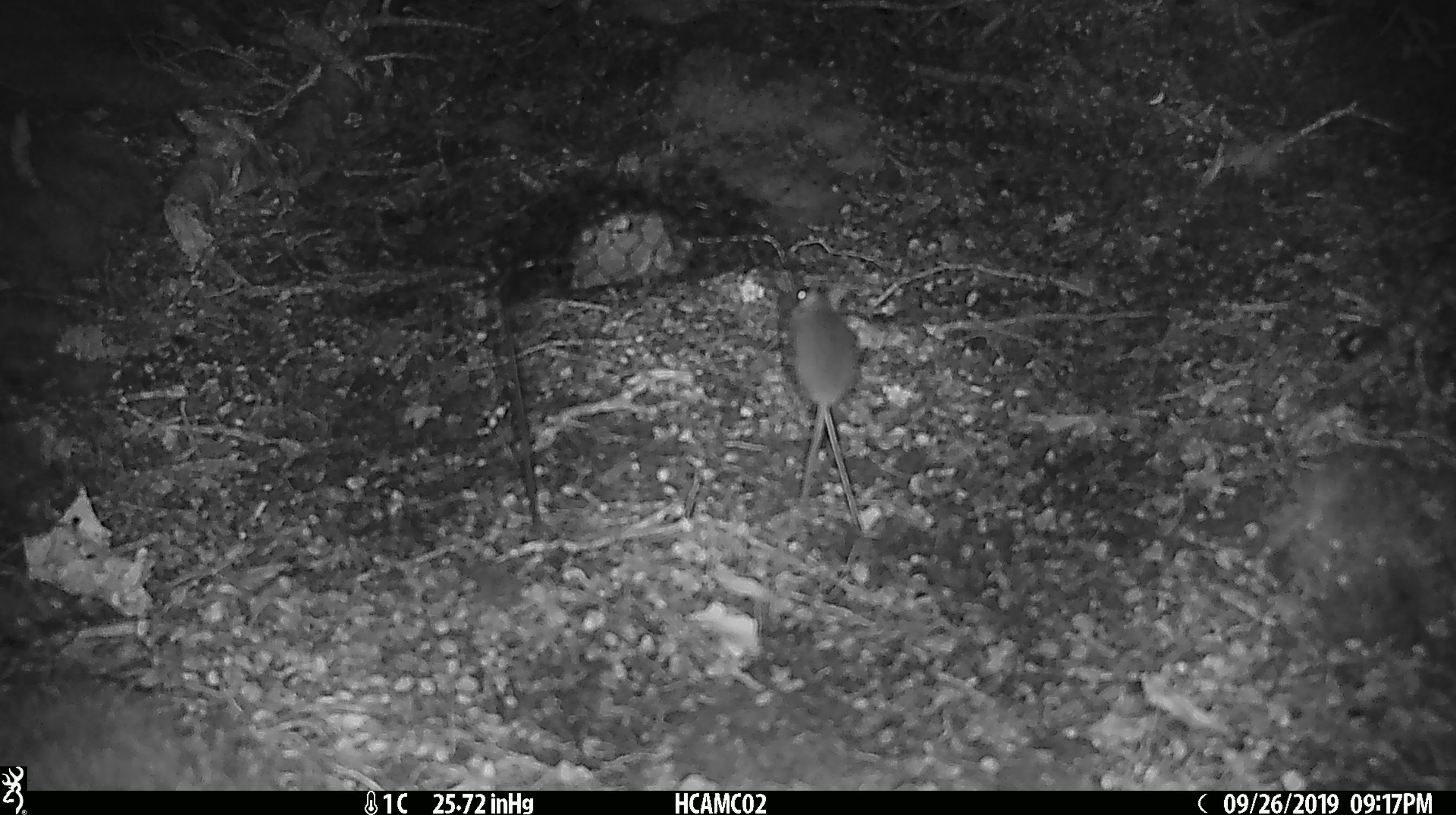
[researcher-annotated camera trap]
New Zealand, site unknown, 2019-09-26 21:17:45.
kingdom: Animalia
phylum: Chordata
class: Mammalia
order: Rodentia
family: Muridae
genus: Mus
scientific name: Mus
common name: mouse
Mouse (Mus).